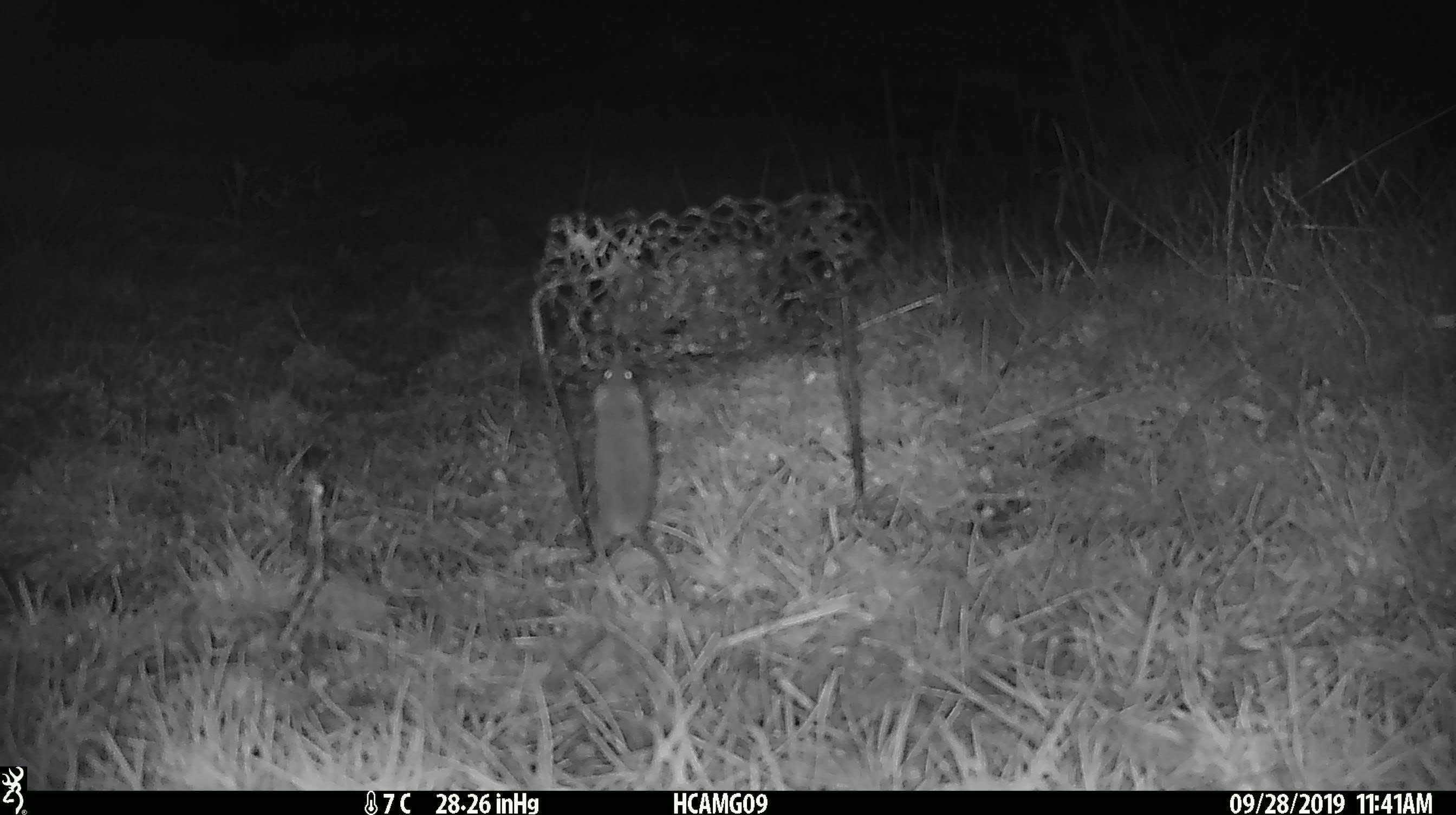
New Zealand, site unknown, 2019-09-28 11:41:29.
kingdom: Animalia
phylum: Chordata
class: Mammalia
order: Rodentia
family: Muridae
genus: Mus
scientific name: Mus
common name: mouse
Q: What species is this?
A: Mouse (Mus).